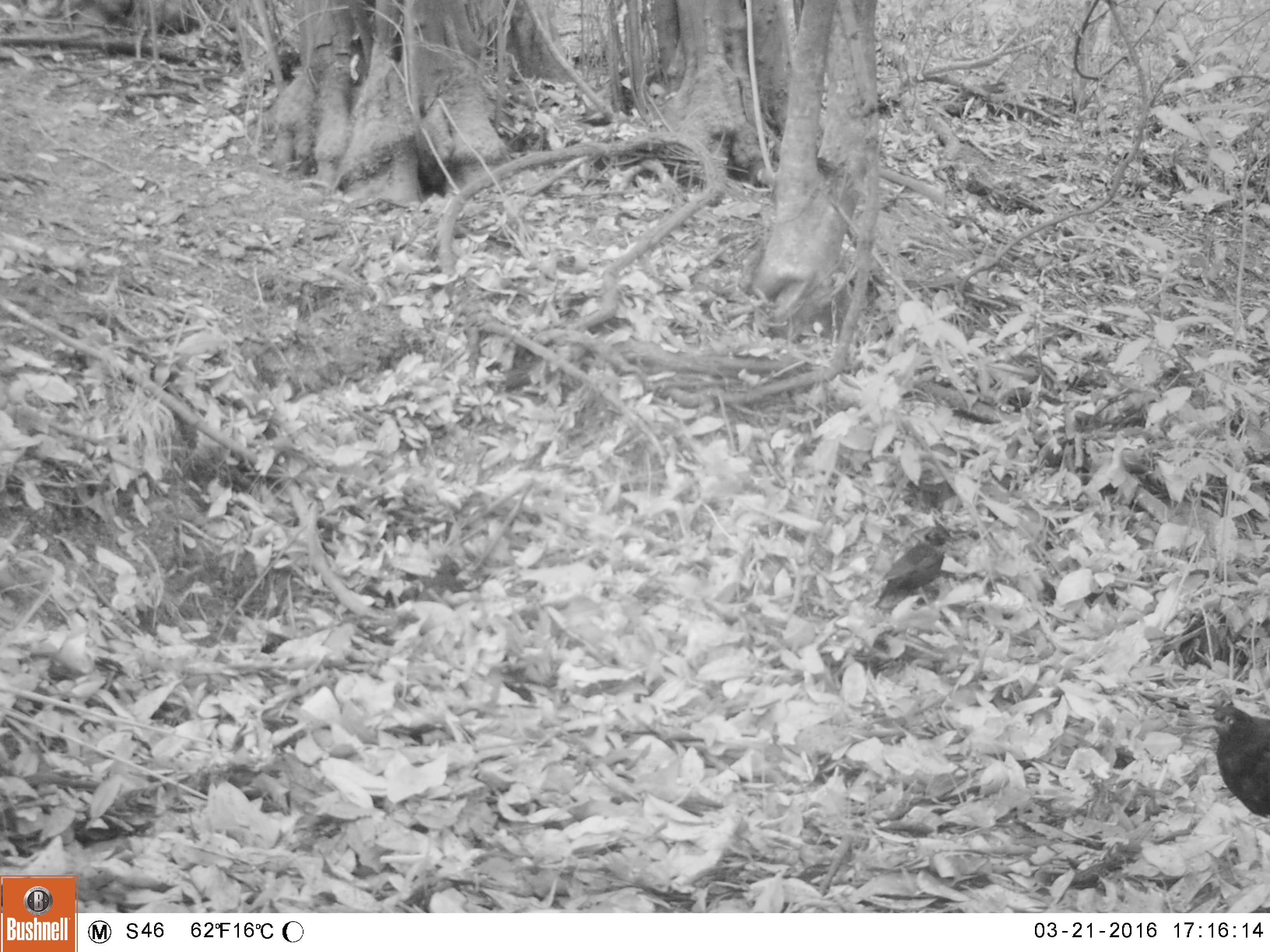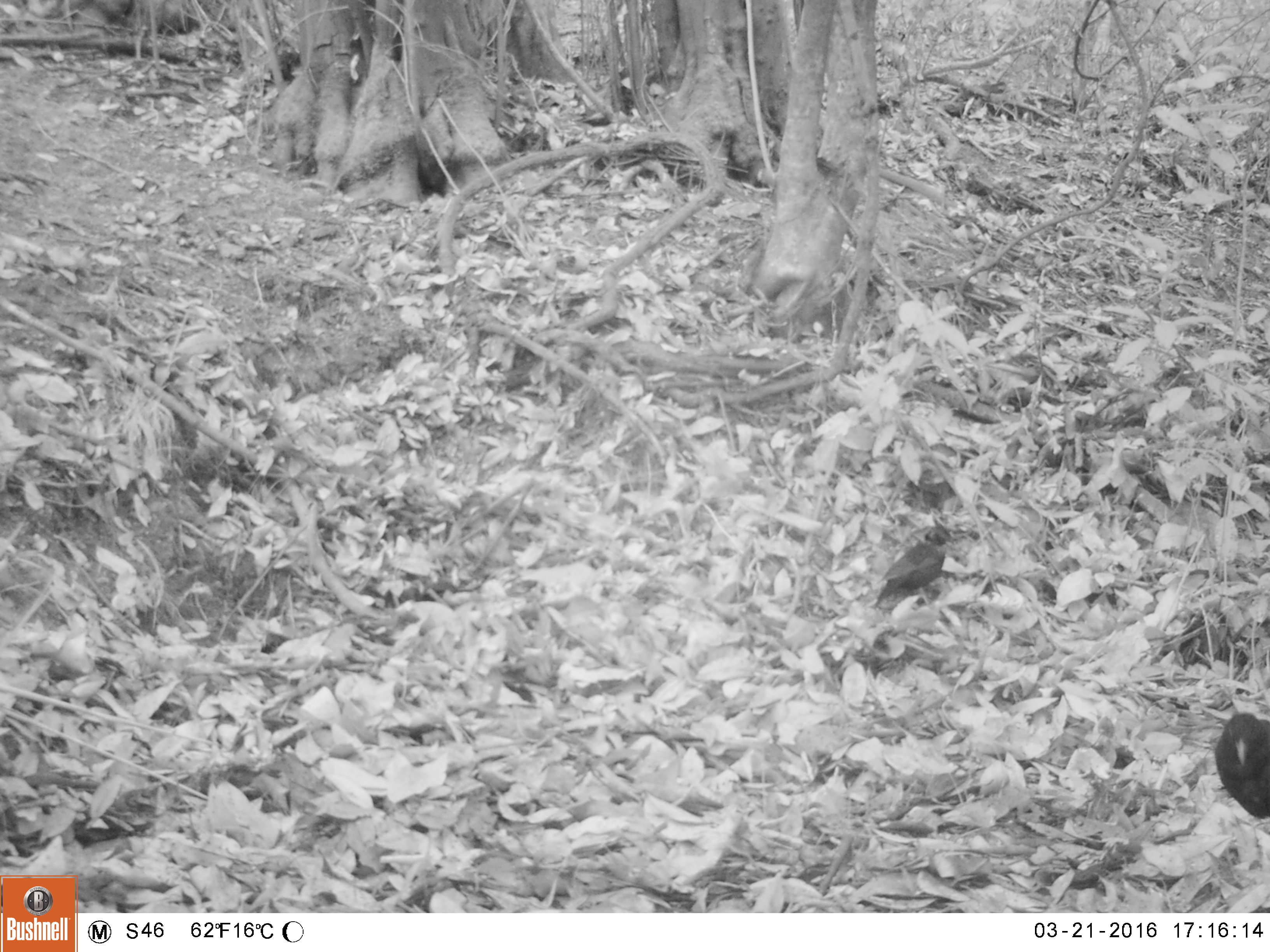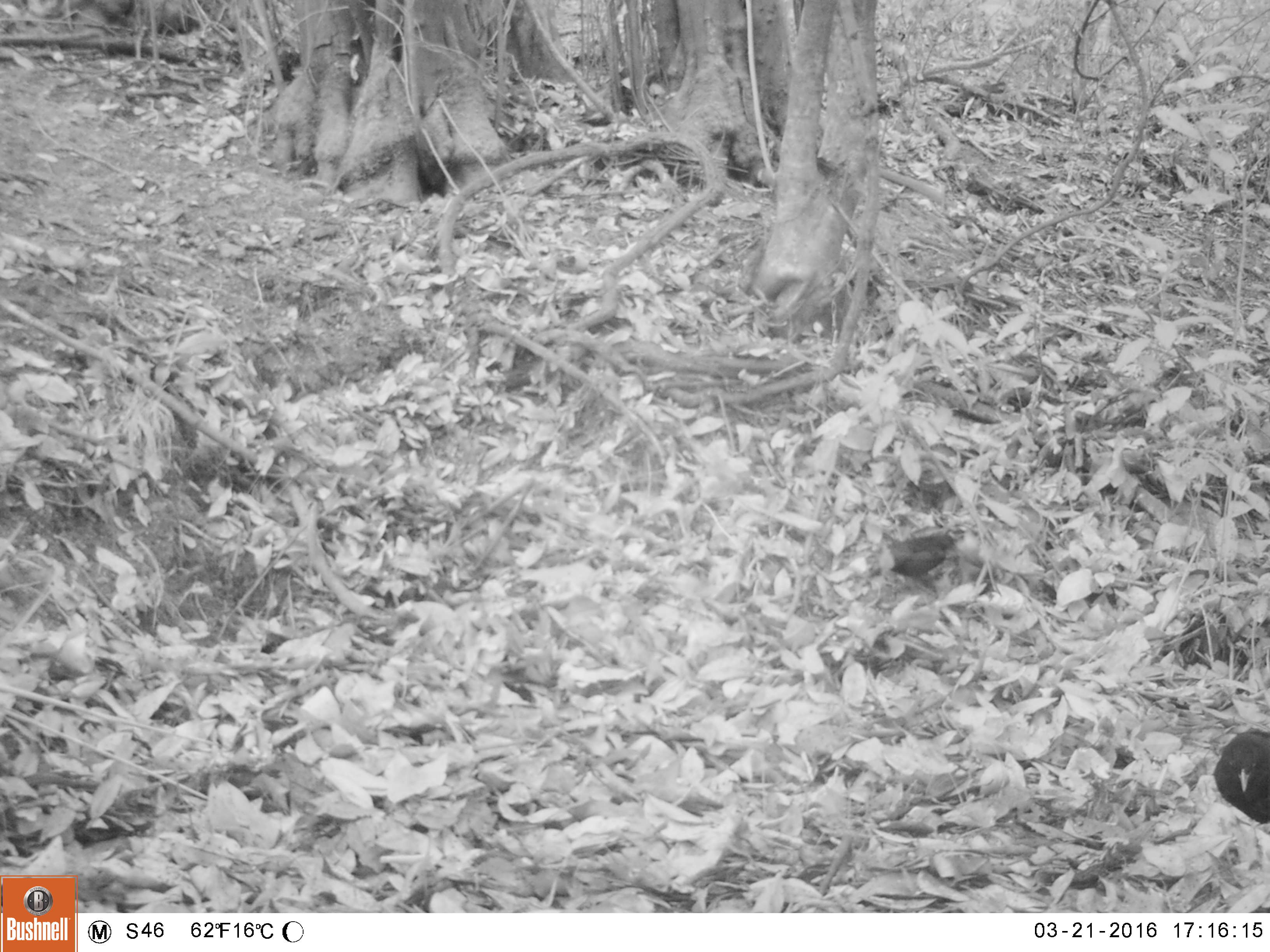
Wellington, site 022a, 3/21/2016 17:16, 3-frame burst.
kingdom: Animalia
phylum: Chordata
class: Aves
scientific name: Aves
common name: bird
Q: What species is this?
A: Bird (Aves).